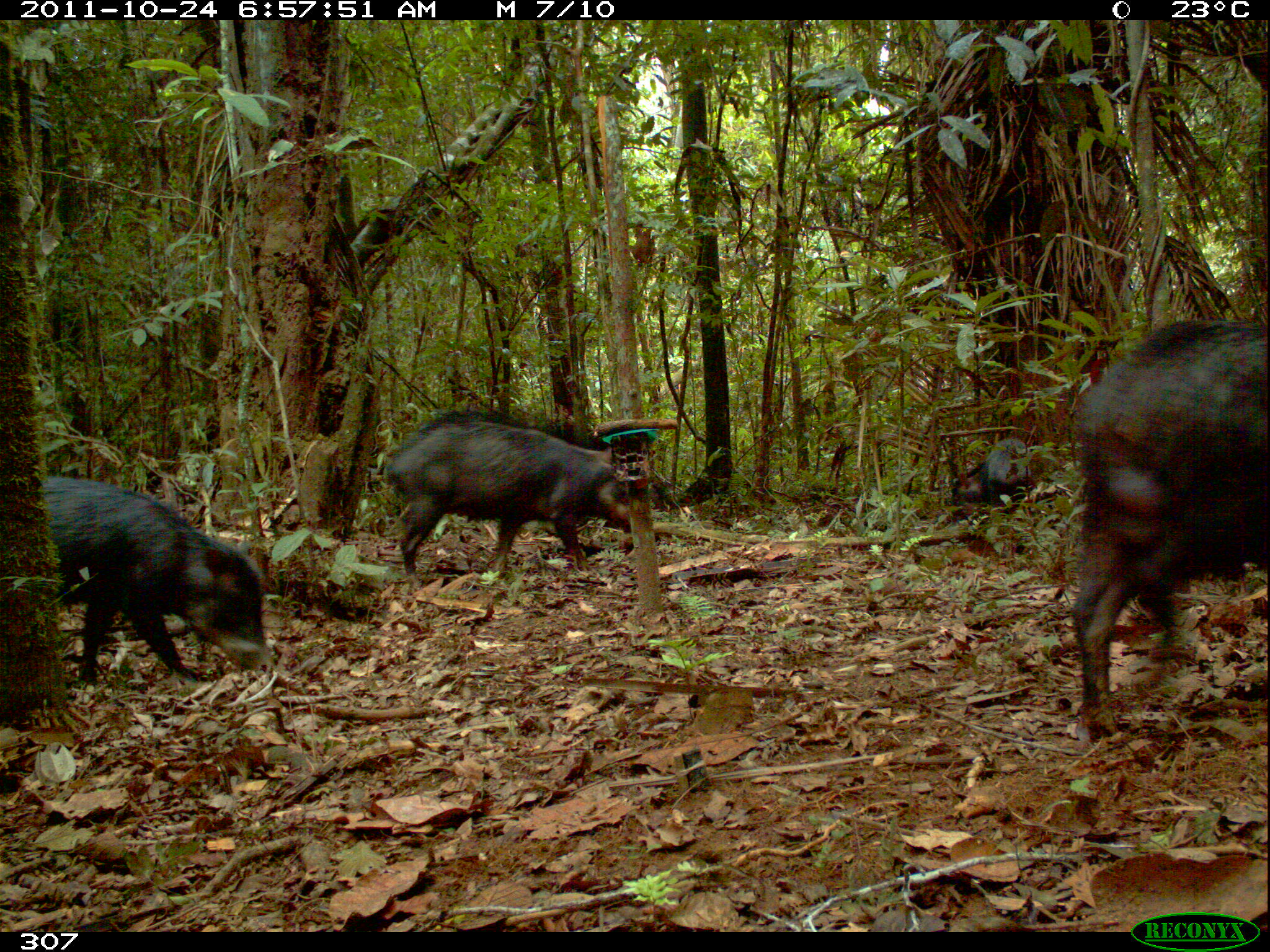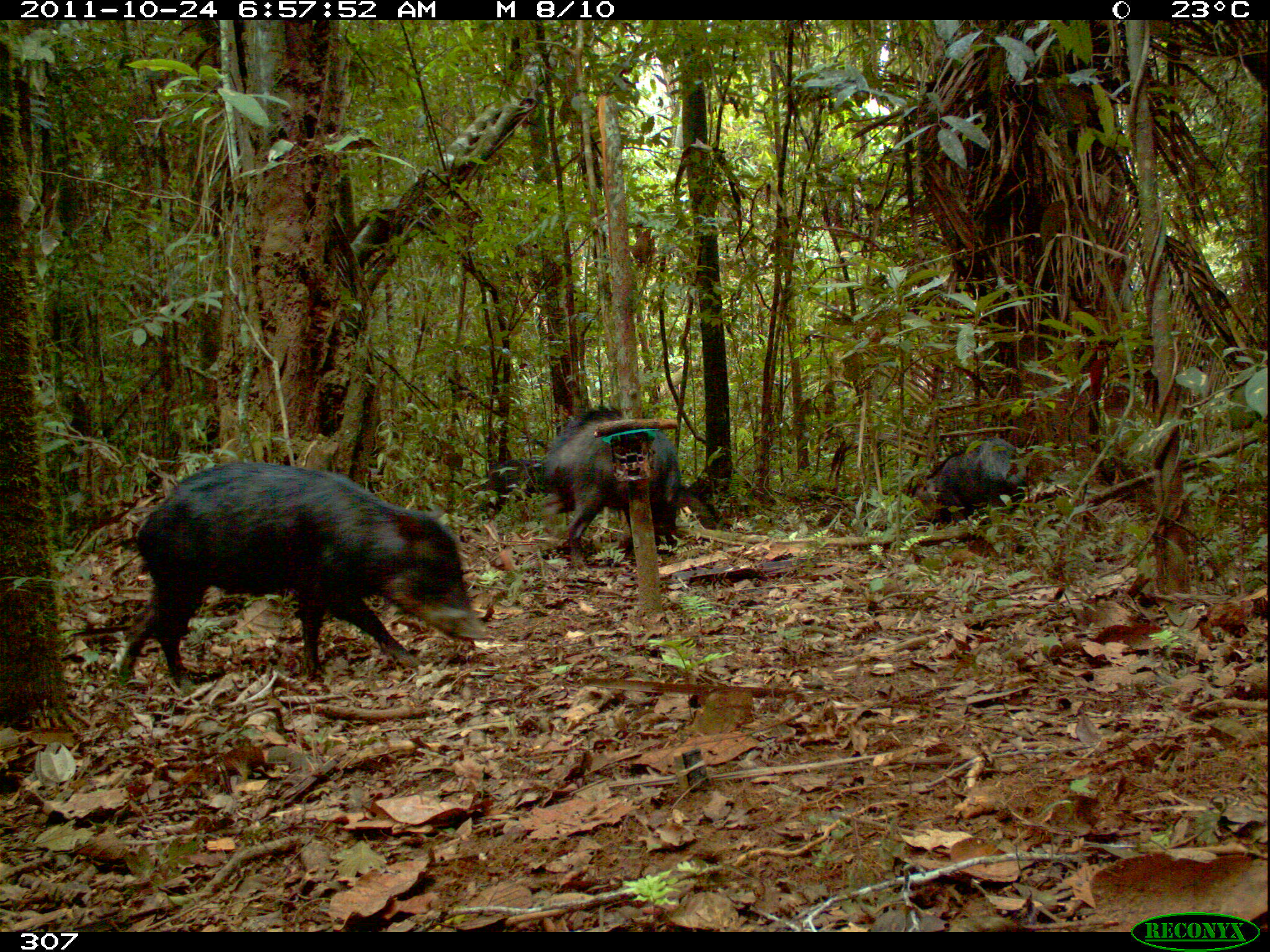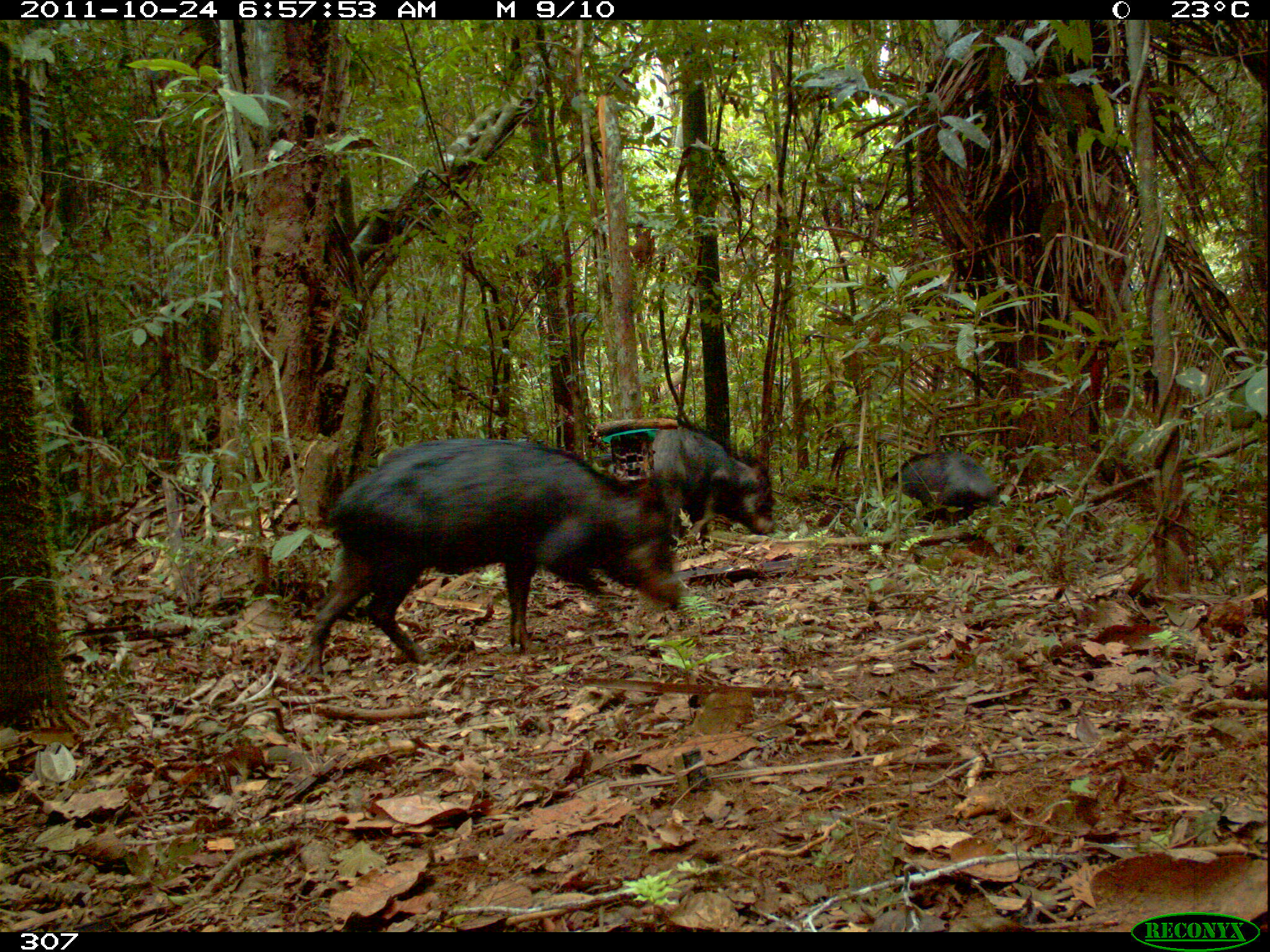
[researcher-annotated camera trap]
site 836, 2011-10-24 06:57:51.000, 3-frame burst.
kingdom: Animalia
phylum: Chordata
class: Mammalia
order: Artiodactyla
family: Tayassuidae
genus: Tayassu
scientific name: Tayassu pecari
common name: white-lipped peccary